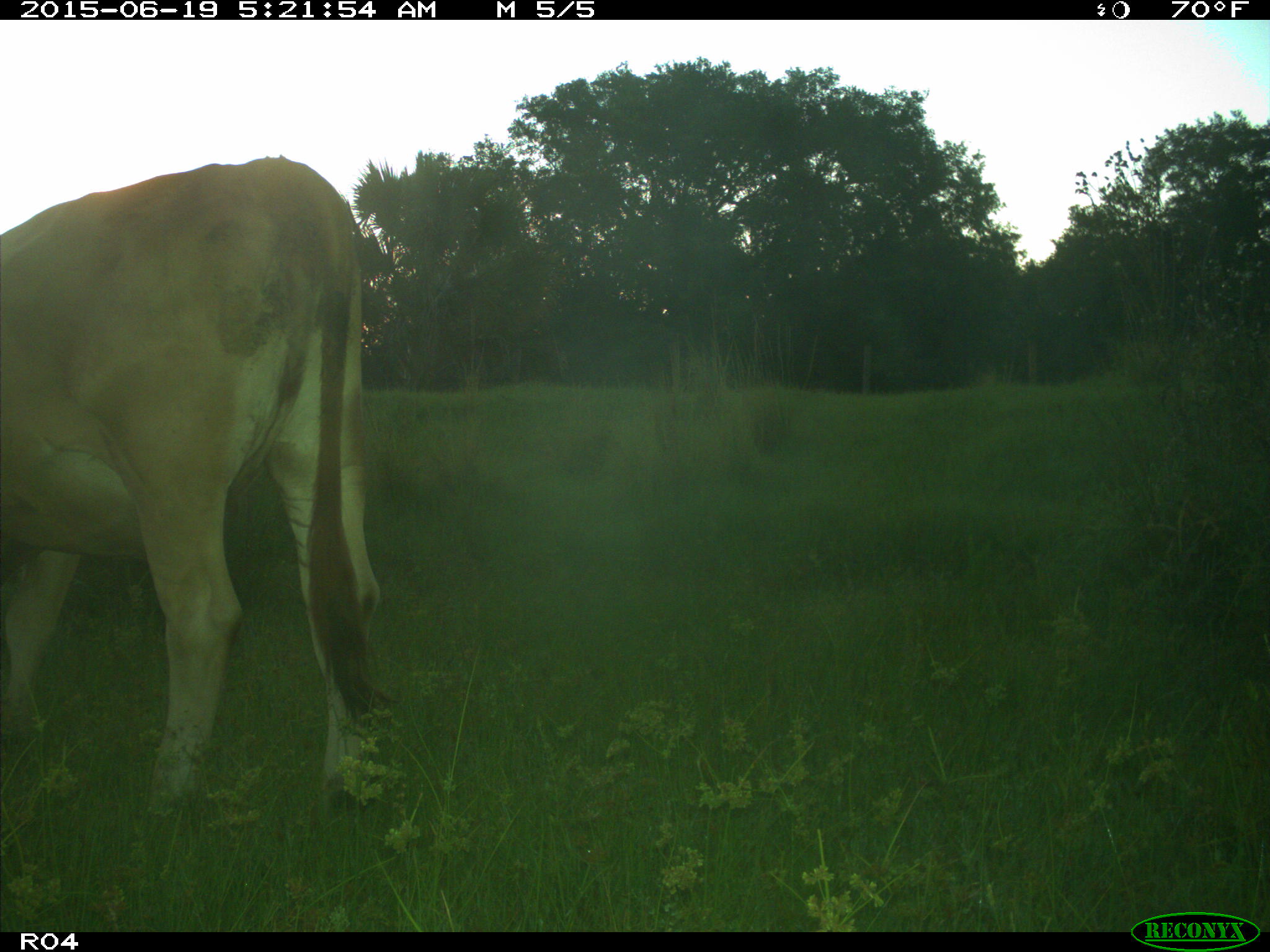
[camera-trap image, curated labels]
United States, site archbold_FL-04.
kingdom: Animalia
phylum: Chordata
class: Mammalia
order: Artiodactyla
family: Bovidae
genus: Bos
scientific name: Bos taurus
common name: domestic cow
Bos taurus (domestic cow).